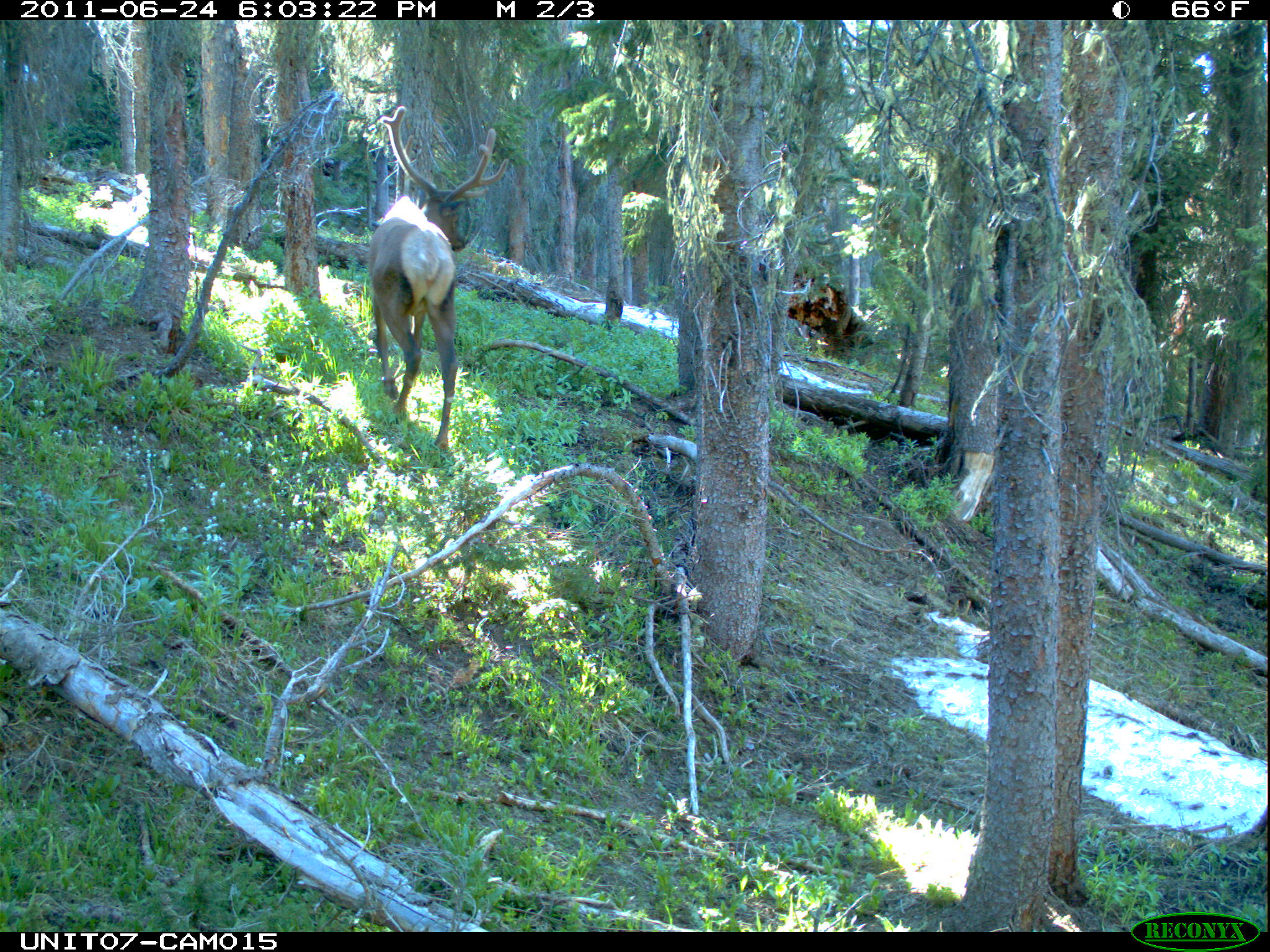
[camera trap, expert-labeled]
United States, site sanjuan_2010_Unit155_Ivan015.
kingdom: Animalia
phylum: Chordata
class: Mammalia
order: Artiodactyla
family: Cervidae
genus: Cervus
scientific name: Cervus elaphus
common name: red deer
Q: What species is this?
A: Cervus elaphus (red deer).